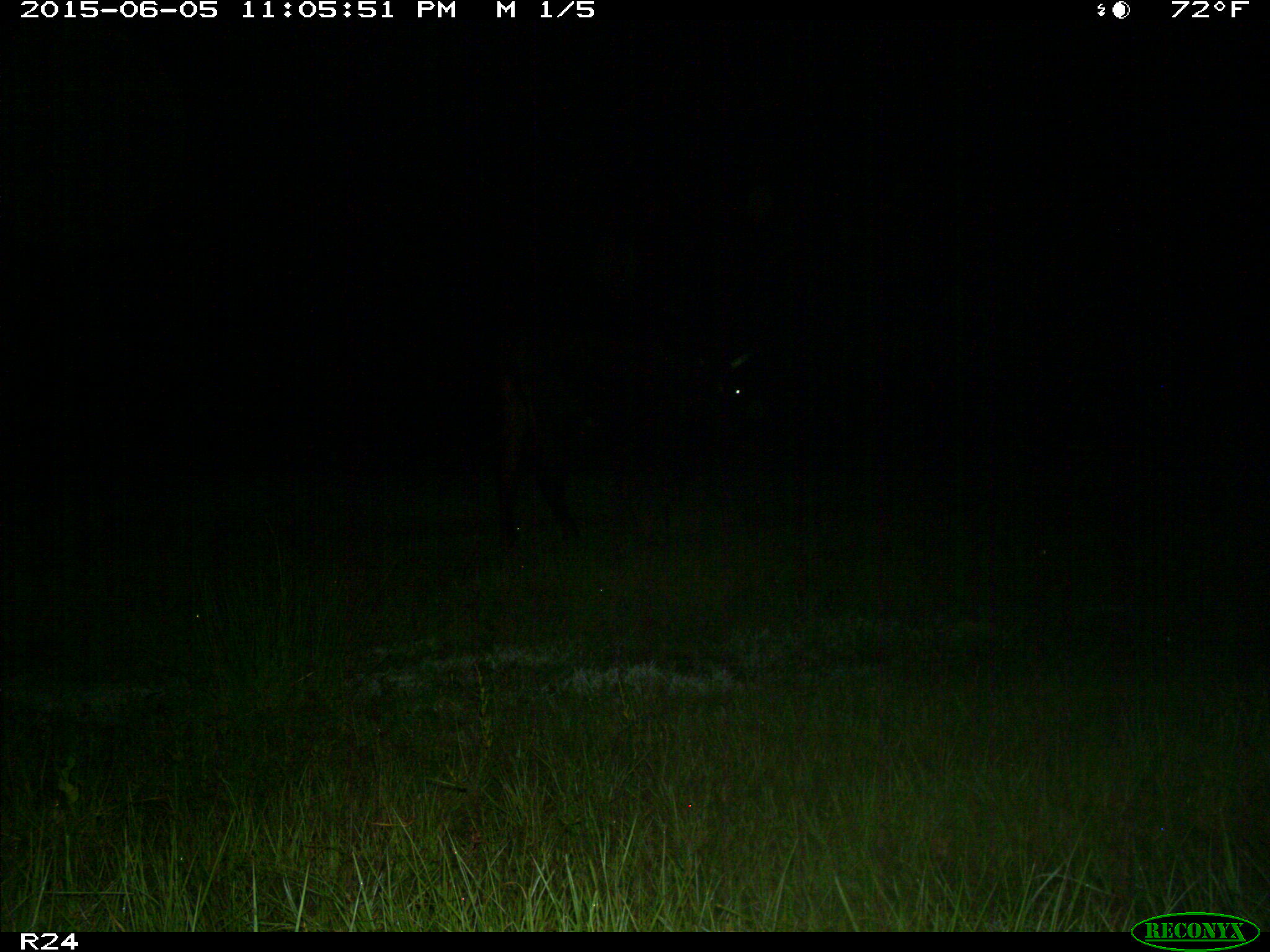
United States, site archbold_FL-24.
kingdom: Animalia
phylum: Chordata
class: Mammalia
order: Artiodactyla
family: Bovidae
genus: Bos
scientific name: Bos taurus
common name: domestic cow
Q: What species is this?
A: Bos taurus (domestic cow).